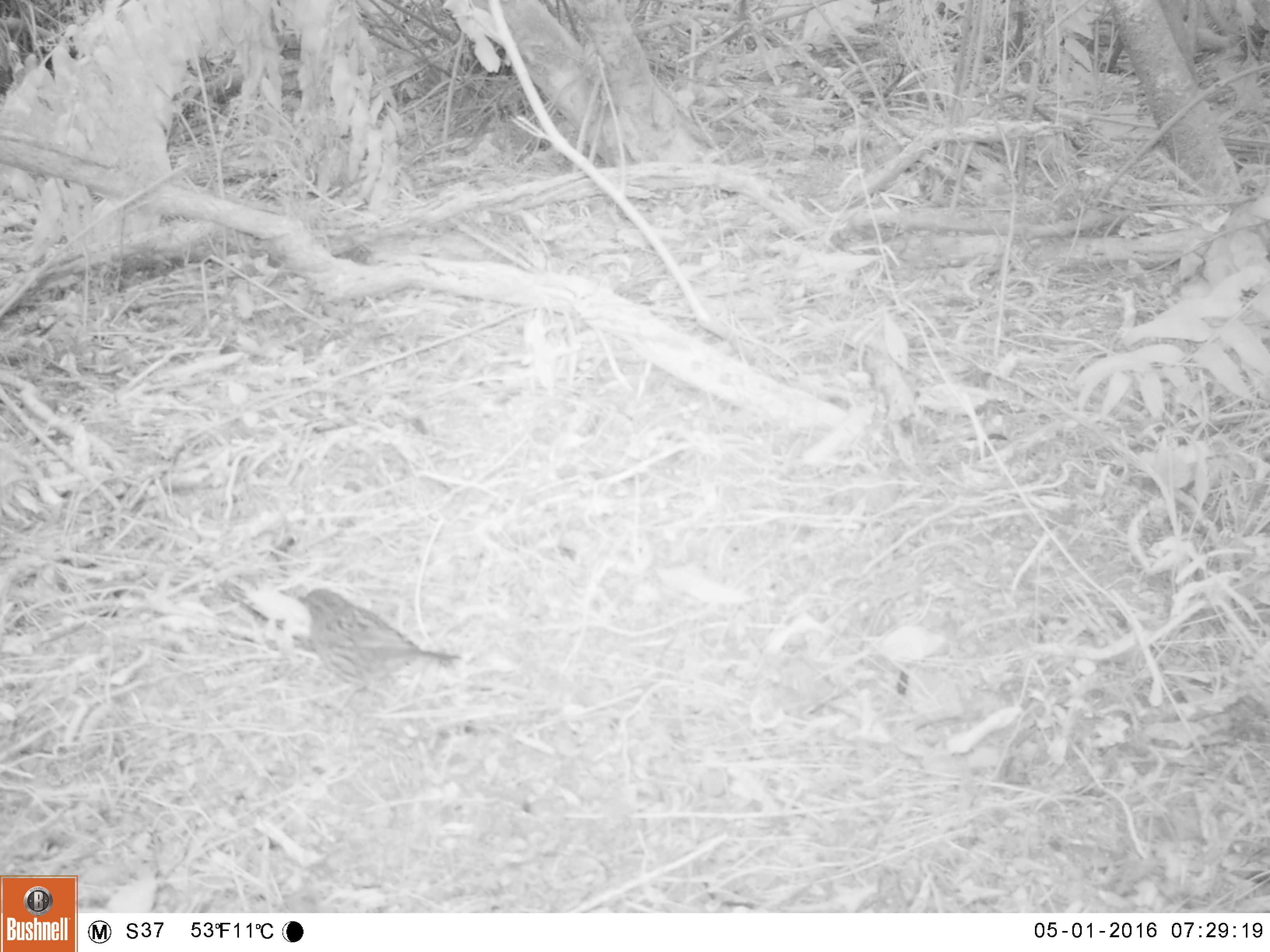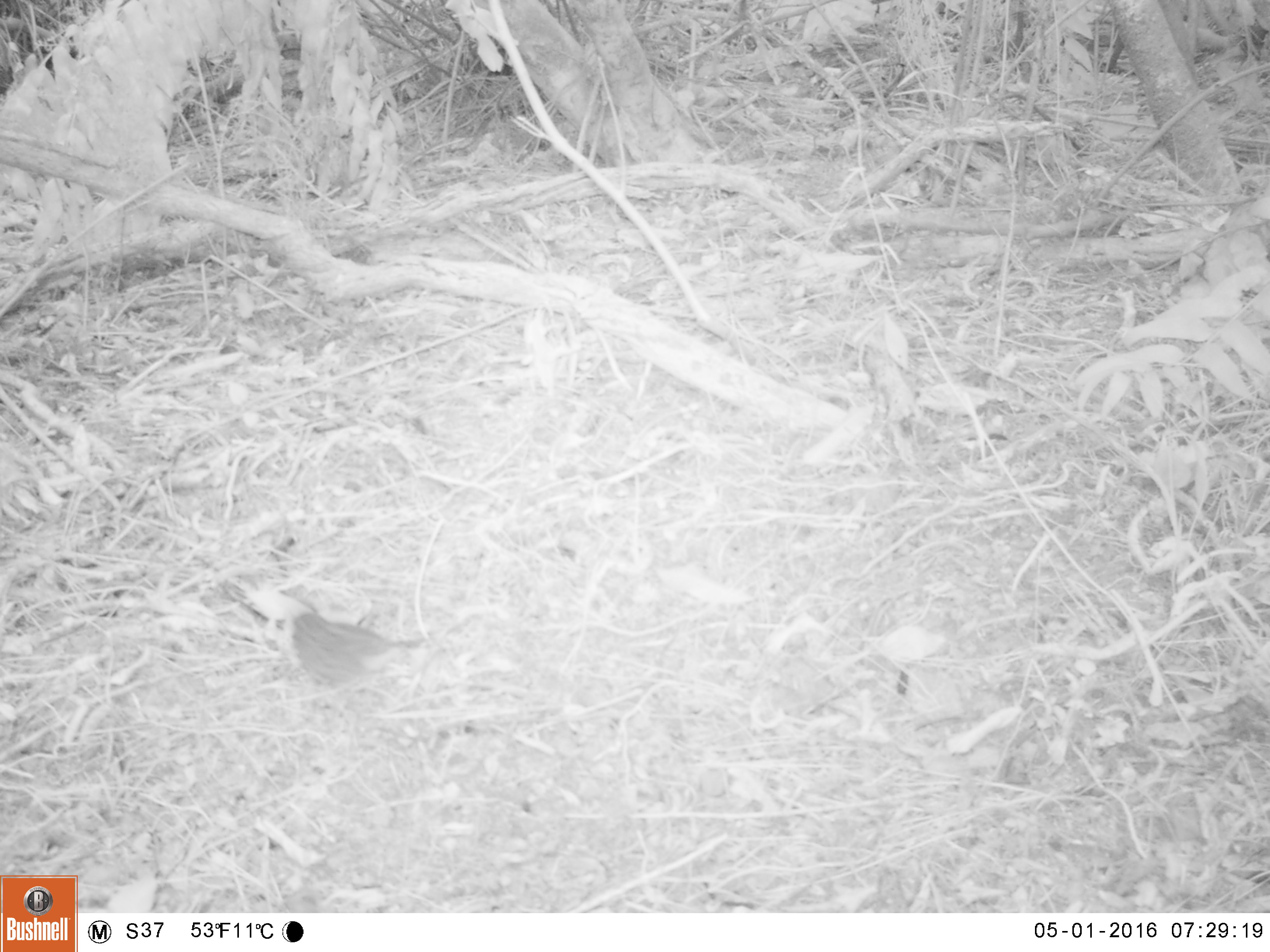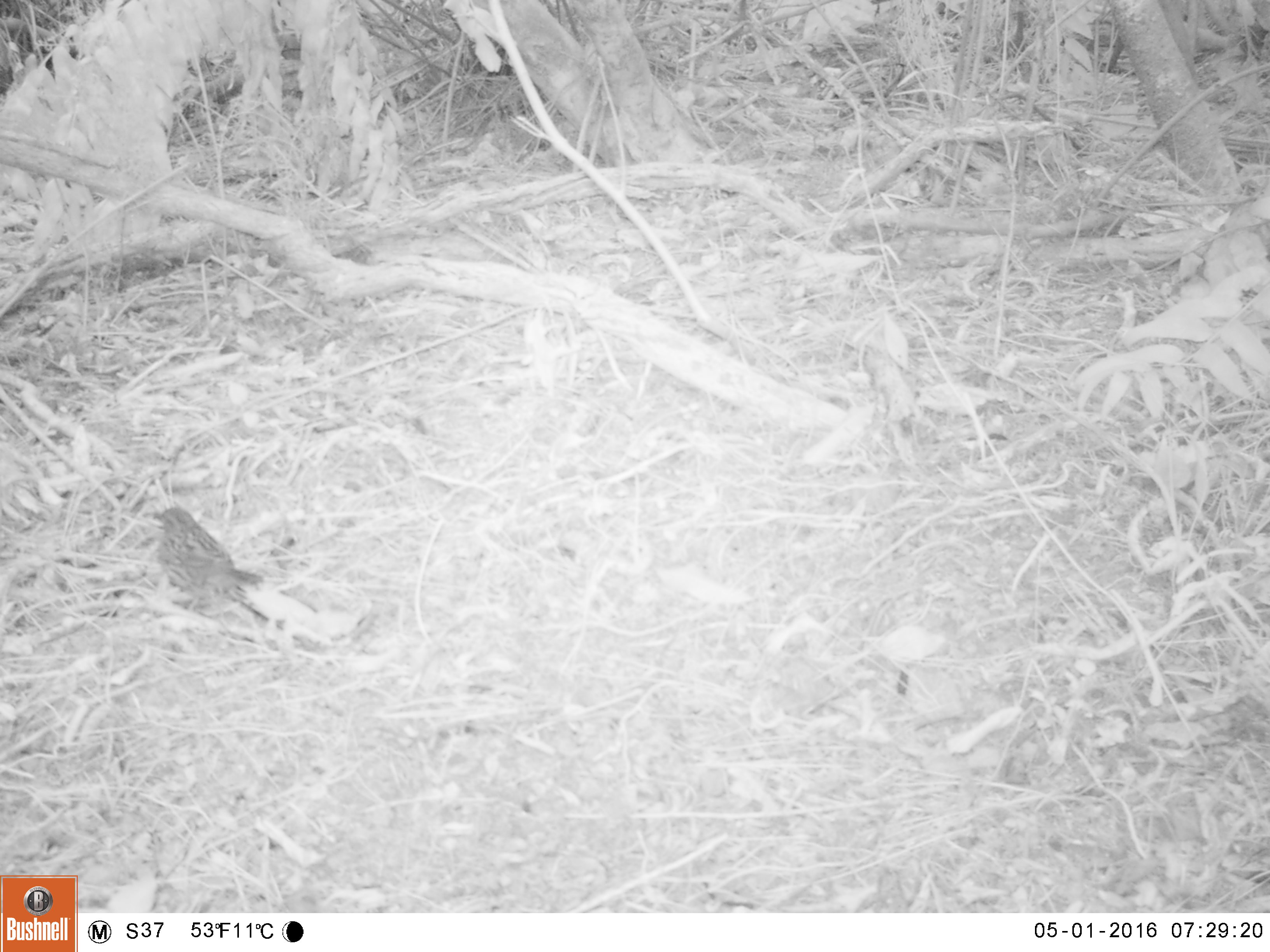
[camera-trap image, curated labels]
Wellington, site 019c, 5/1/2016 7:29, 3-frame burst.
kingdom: Animalia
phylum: Chordata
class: Aves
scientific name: Aves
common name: bird